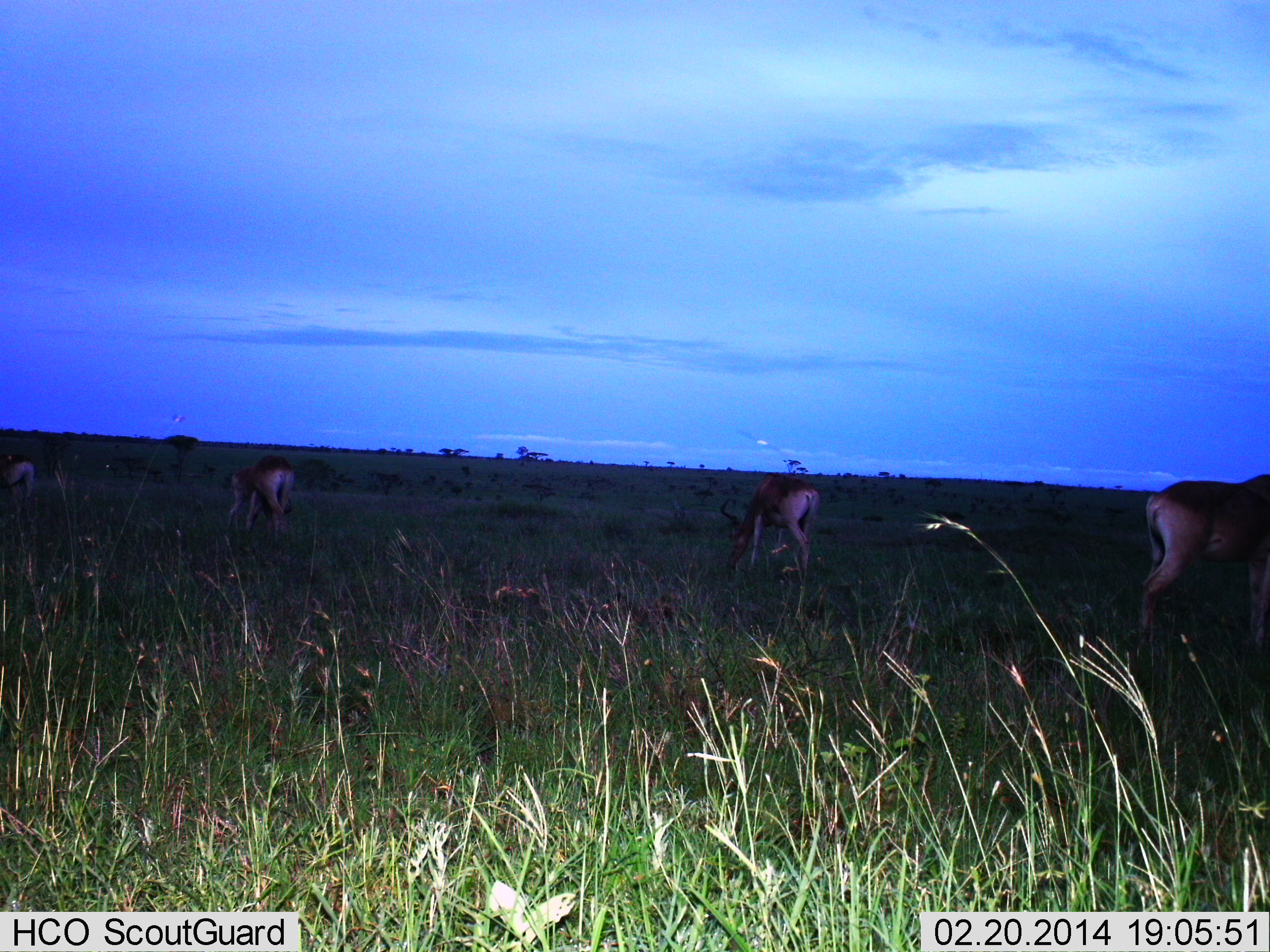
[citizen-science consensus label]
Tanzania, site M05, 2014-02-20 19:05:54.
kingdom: Animalia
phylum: Chordata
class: Mammalia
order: Artiodactyla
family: Bovidae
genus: Alcelaphus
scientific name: Alcelaphus buselaphus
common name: hartebeest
Hartebeest (Alcelaphus buselaphus), count 4. Behavior (volunteer vote fractions): standing 30%, resting 0%, moving 10%, interacting 0%. Young present (vote fraction): 10%. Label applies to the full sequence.